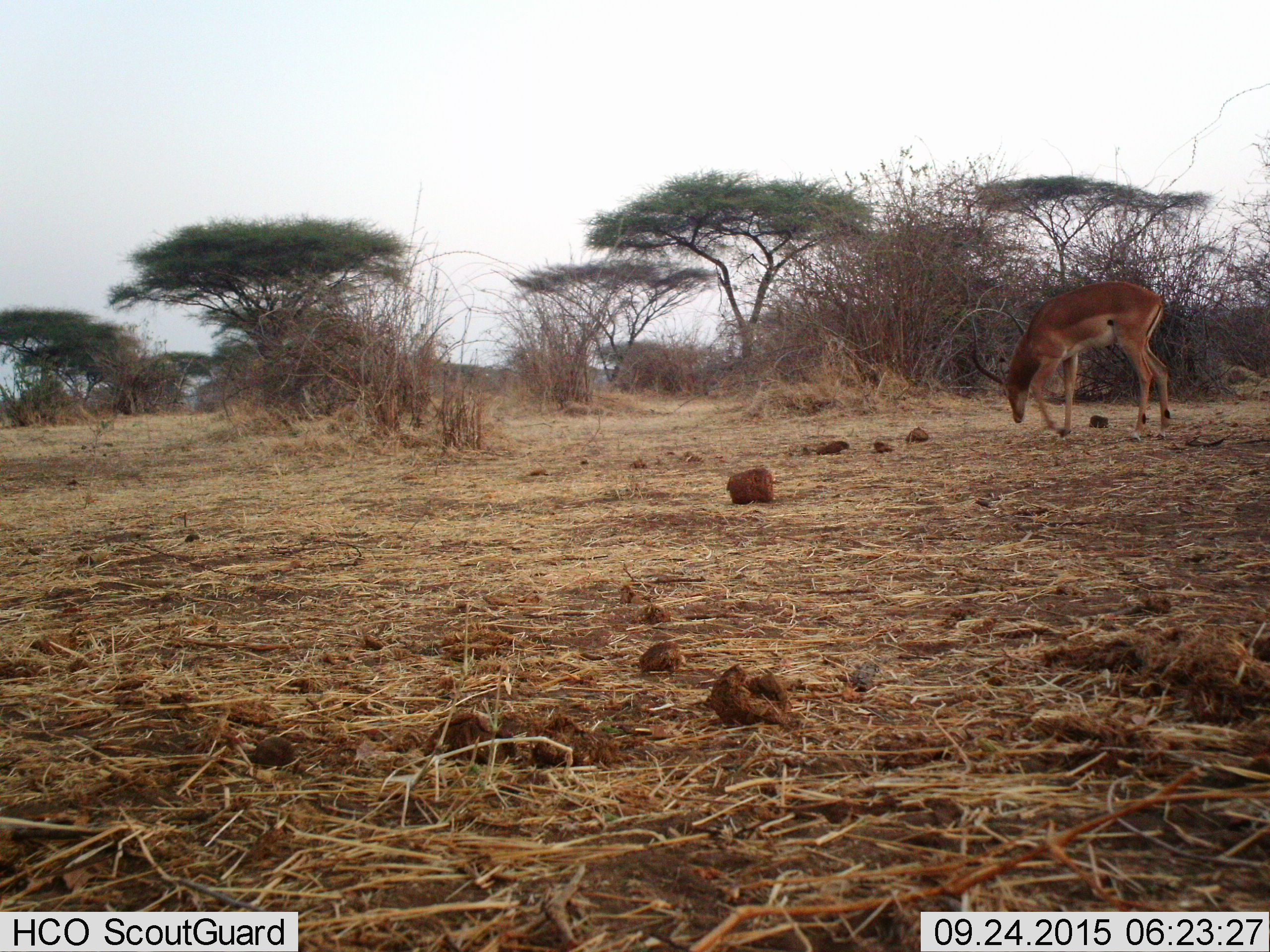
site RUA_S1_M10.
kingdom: Animalia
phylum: Chordata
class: Mammalia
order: Artiodactyla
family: Bovidae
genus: Aepyceros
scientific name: Aepyceros melampus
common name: impala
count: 1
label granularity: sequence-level